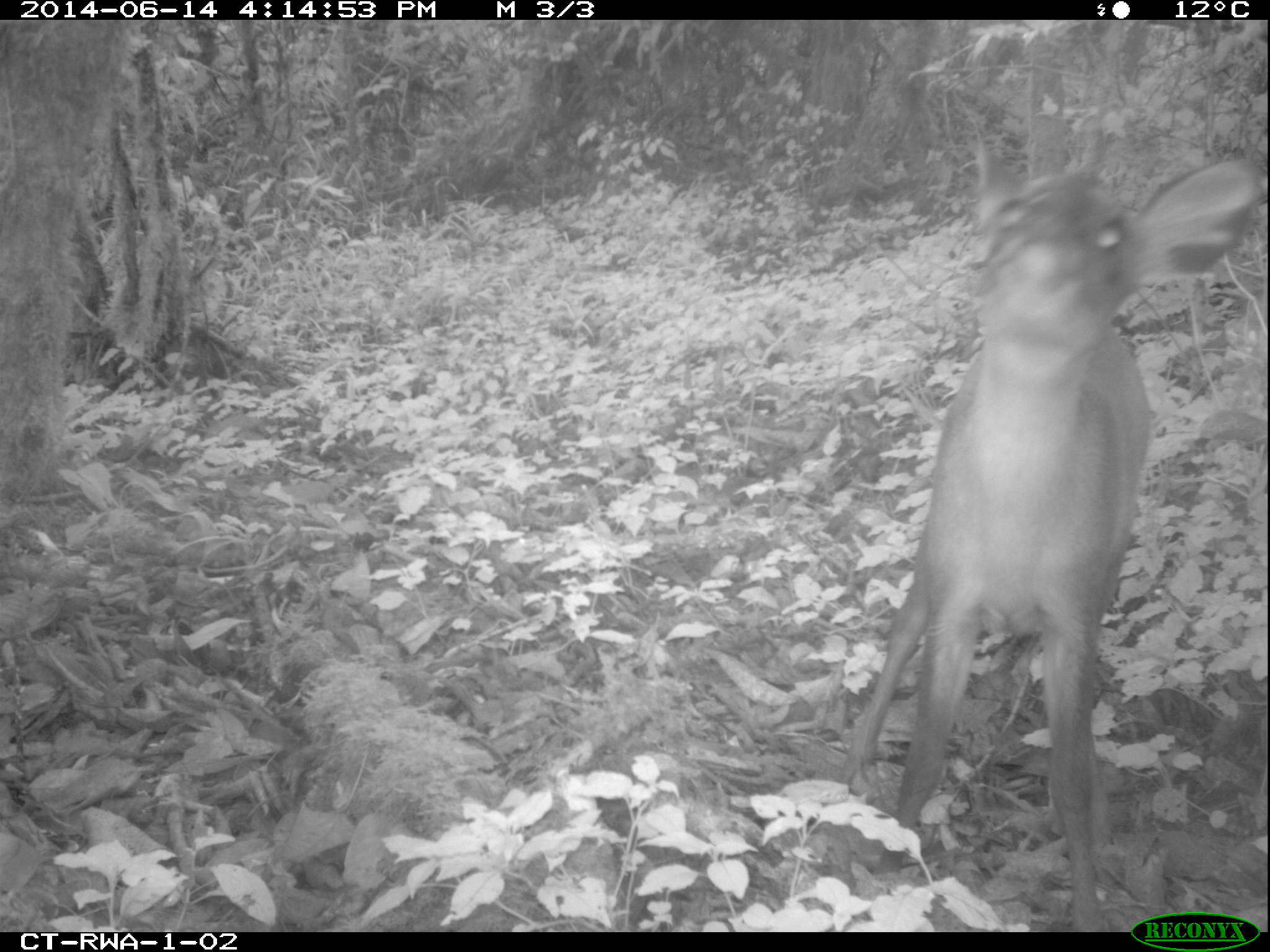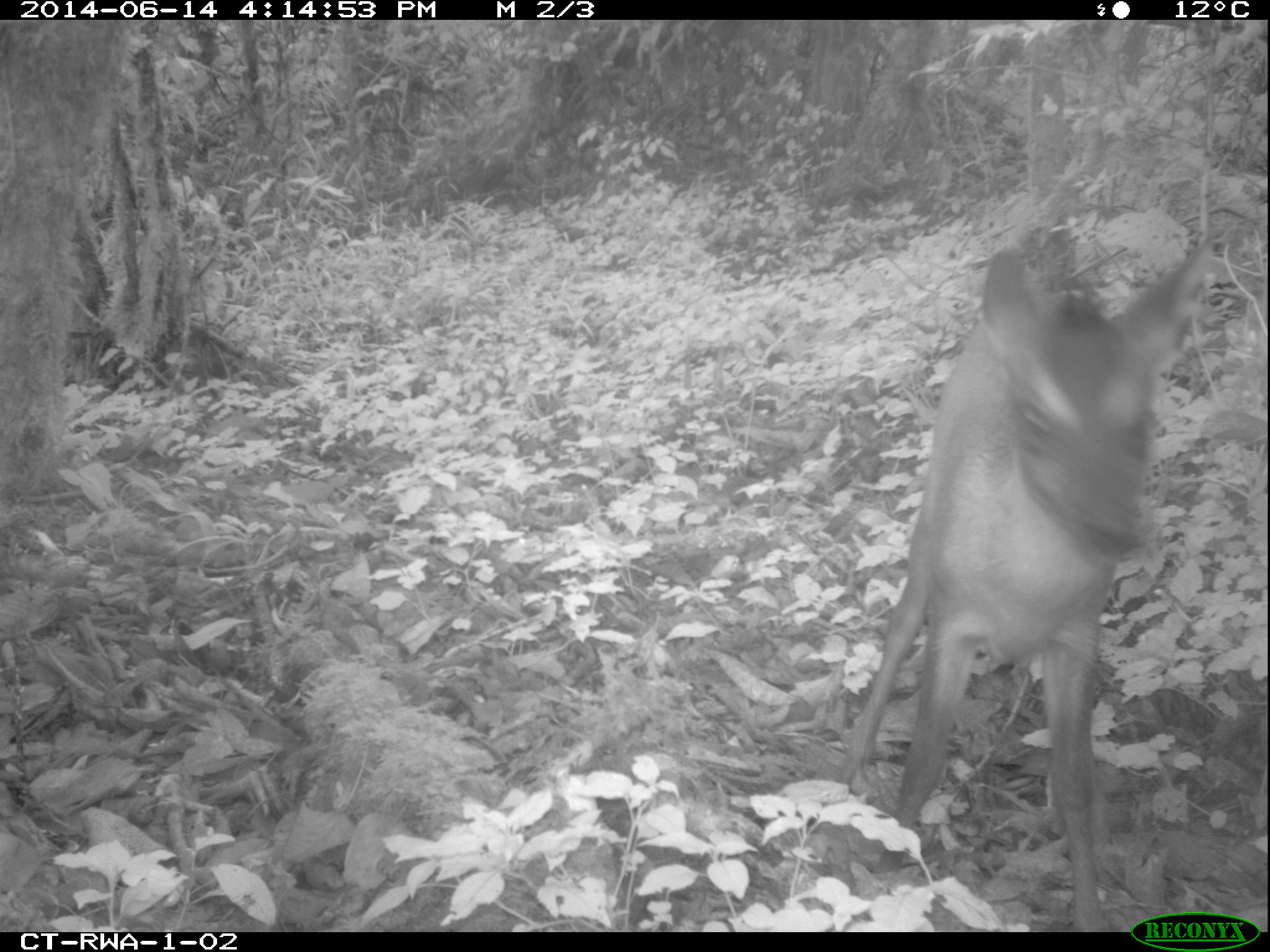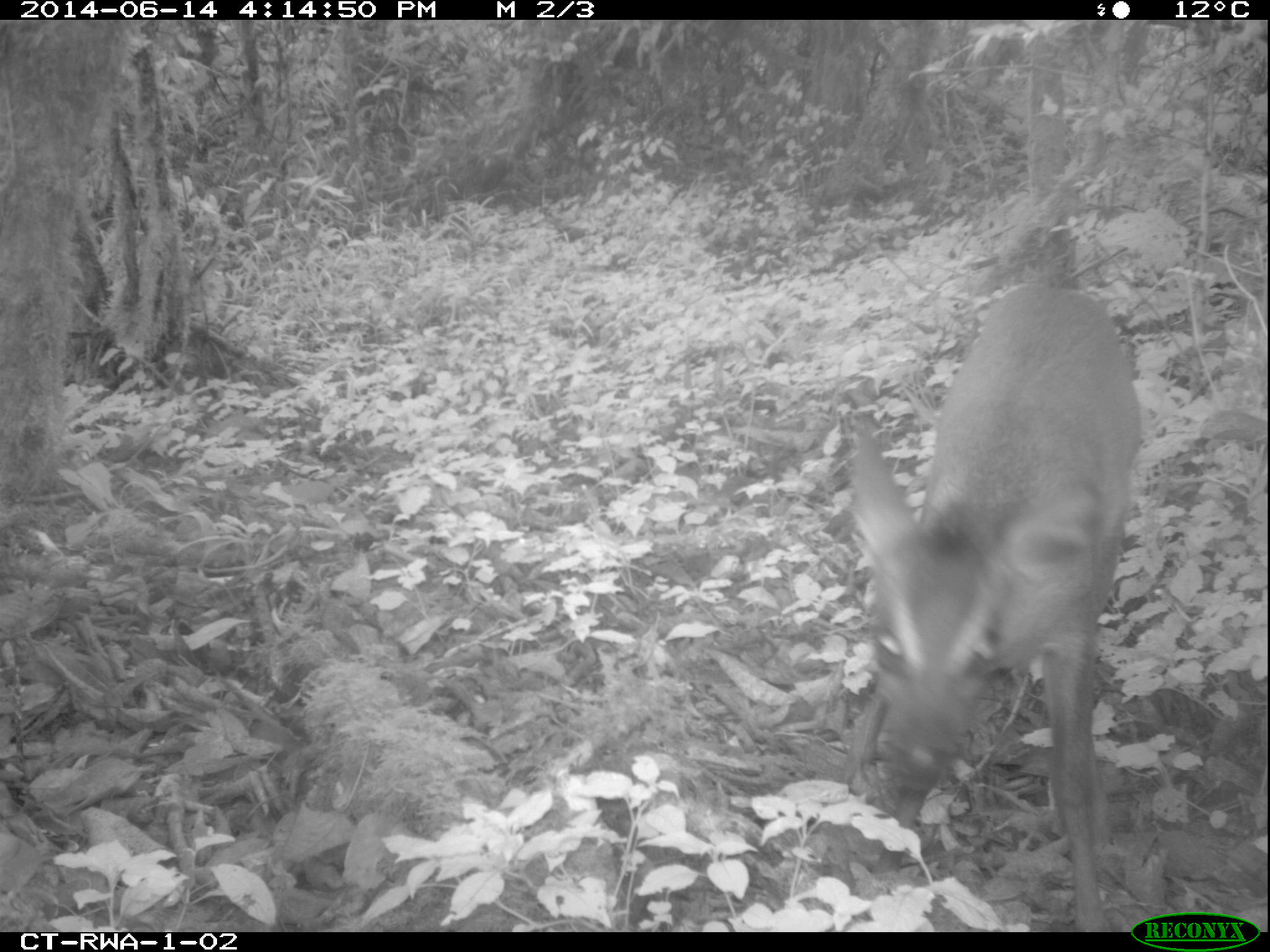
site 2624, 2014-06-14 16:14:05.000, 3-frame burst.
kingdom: Animalia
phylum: Chordata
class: Mammalia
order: Artiodactyla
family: Bovidae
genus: Cephalophus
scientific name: Cephalophus nigrifrons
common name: black-fronted duiker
Cephalophus nigrifrons (black-fronted duiker), count 1.